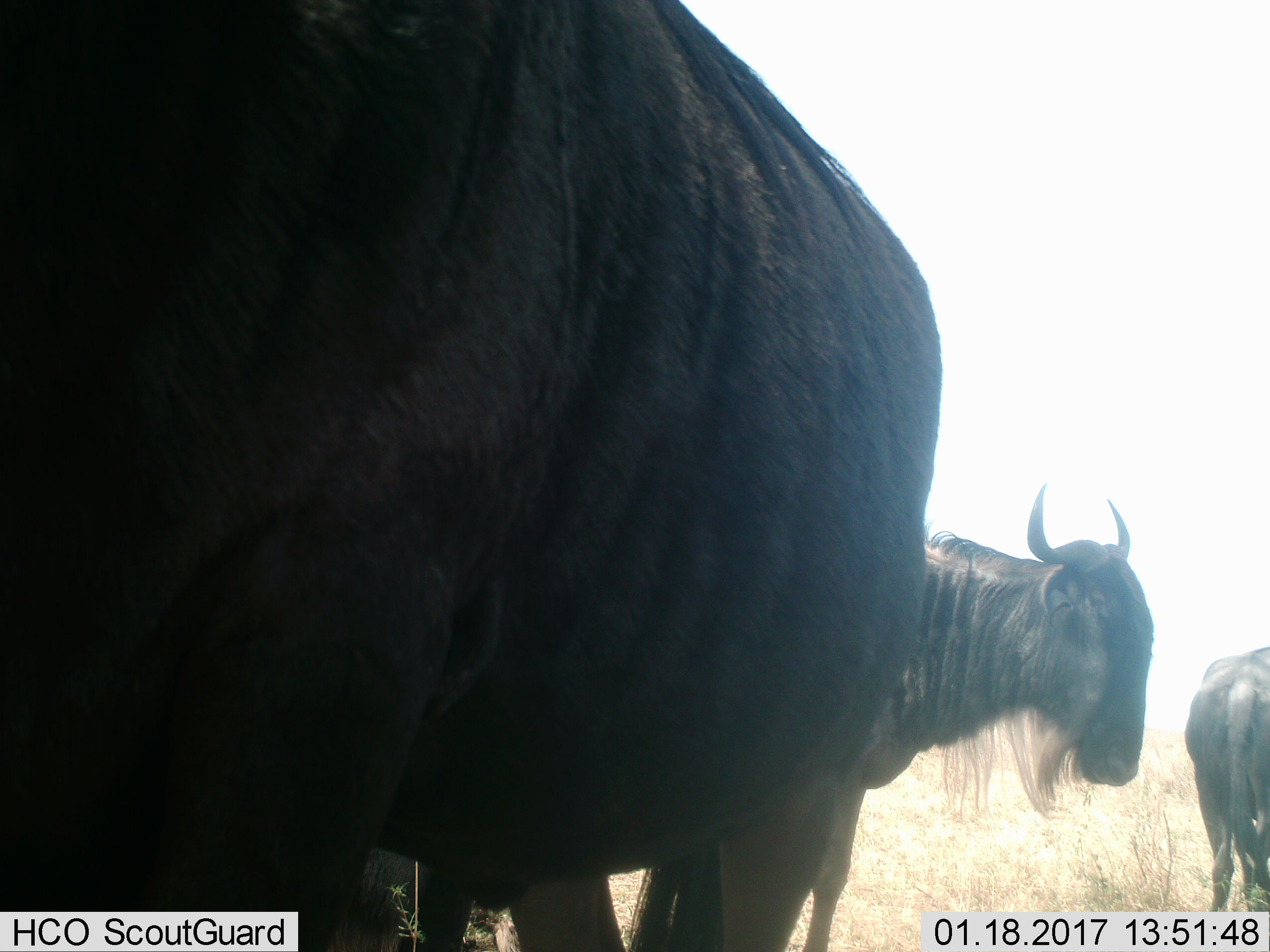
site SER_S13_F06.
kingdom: Animalia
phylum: Chordata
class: Mammalia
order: Artiodactyla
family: Bovidae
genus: Connochaetes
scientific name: Connochaetes taurinus taurinus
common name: blue wildebeest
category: wildebeestblue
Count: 3.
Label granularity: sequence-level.